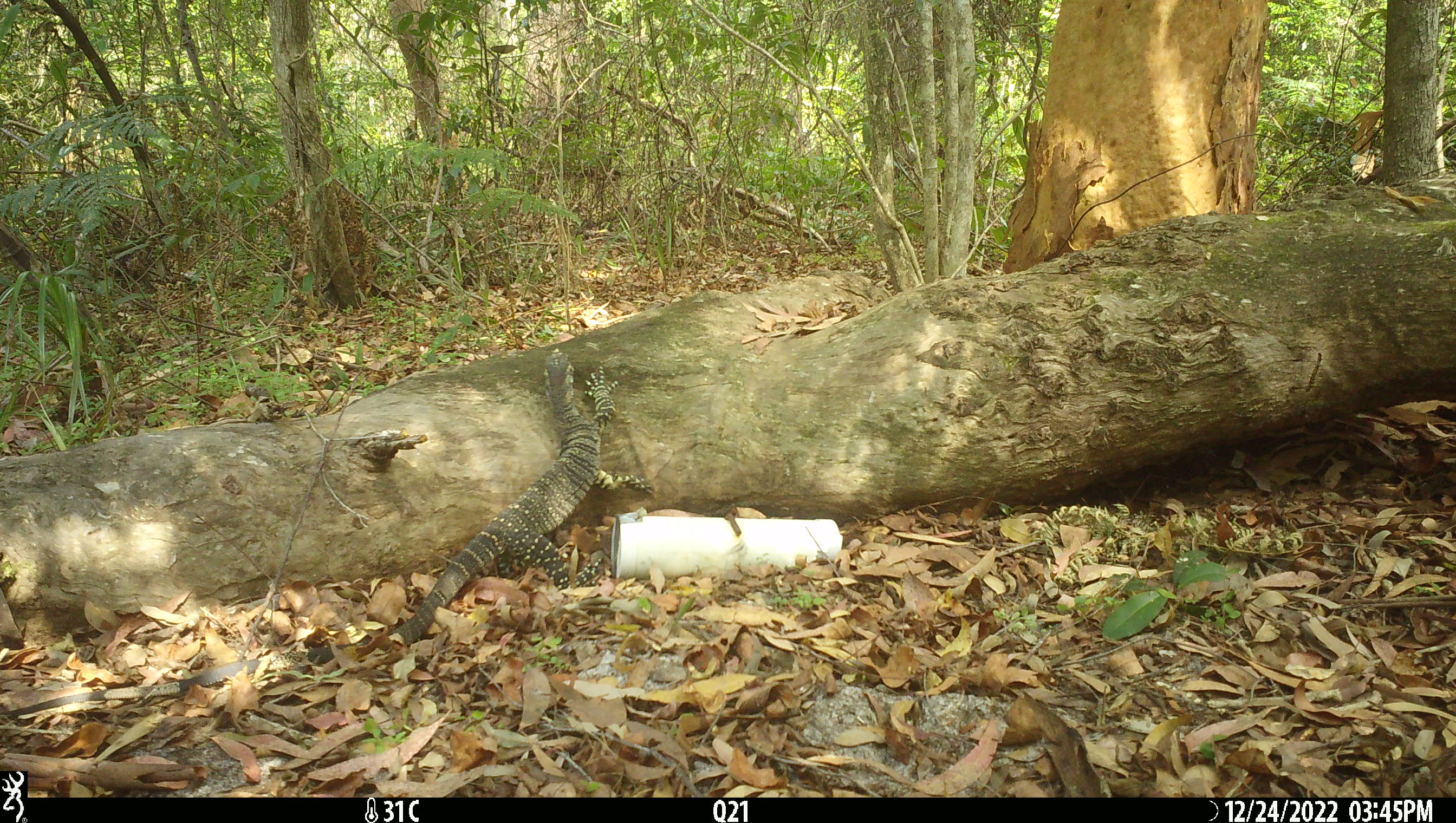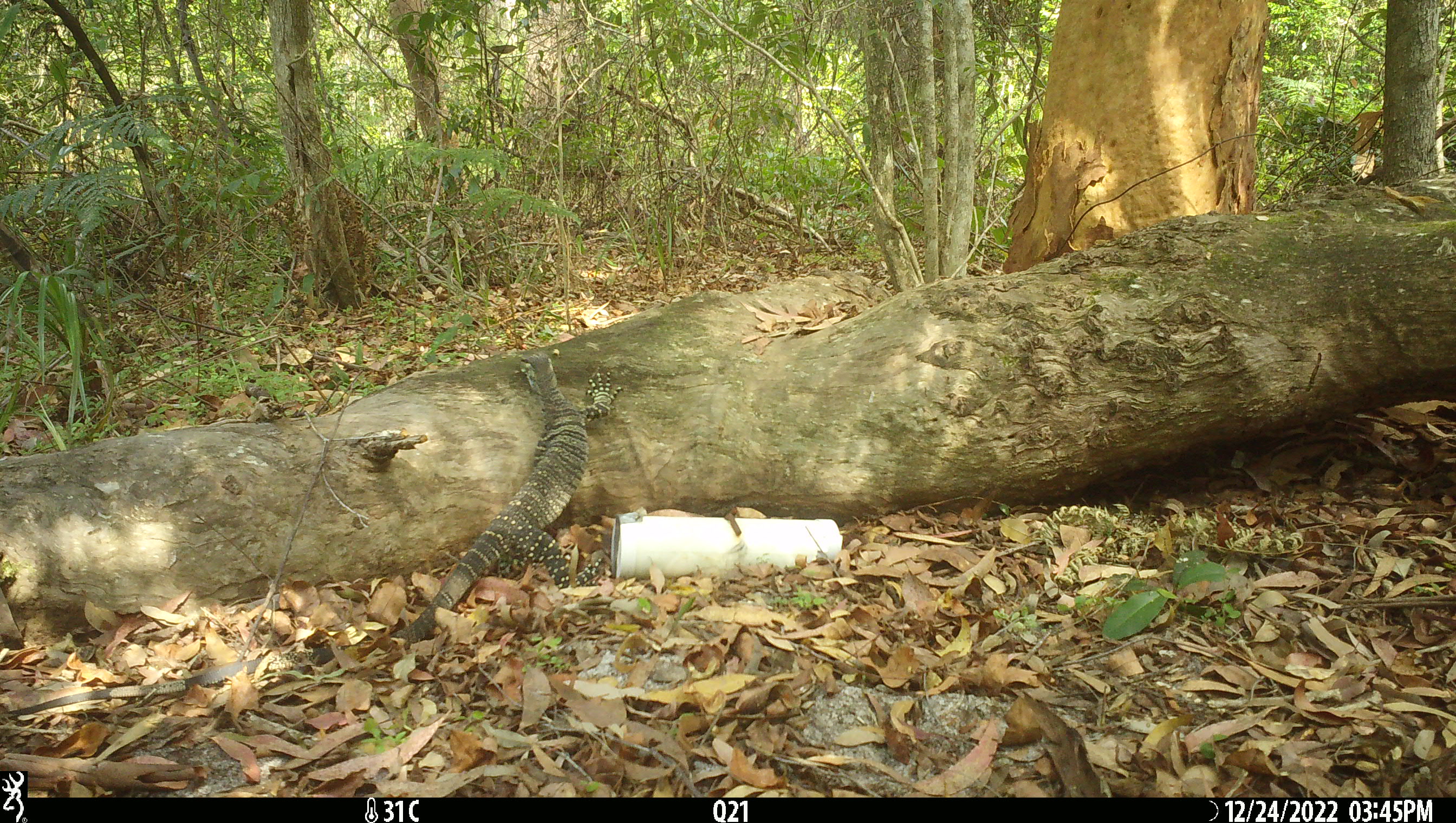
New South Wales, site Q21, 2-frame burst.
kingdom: Animalia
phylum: Chordata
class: Reptilia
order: Squamata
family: Varanidae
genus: Varanus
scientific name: Varanus varius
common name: lace monitor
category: goanna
Goanna (lace monitor) (Varanus varius).